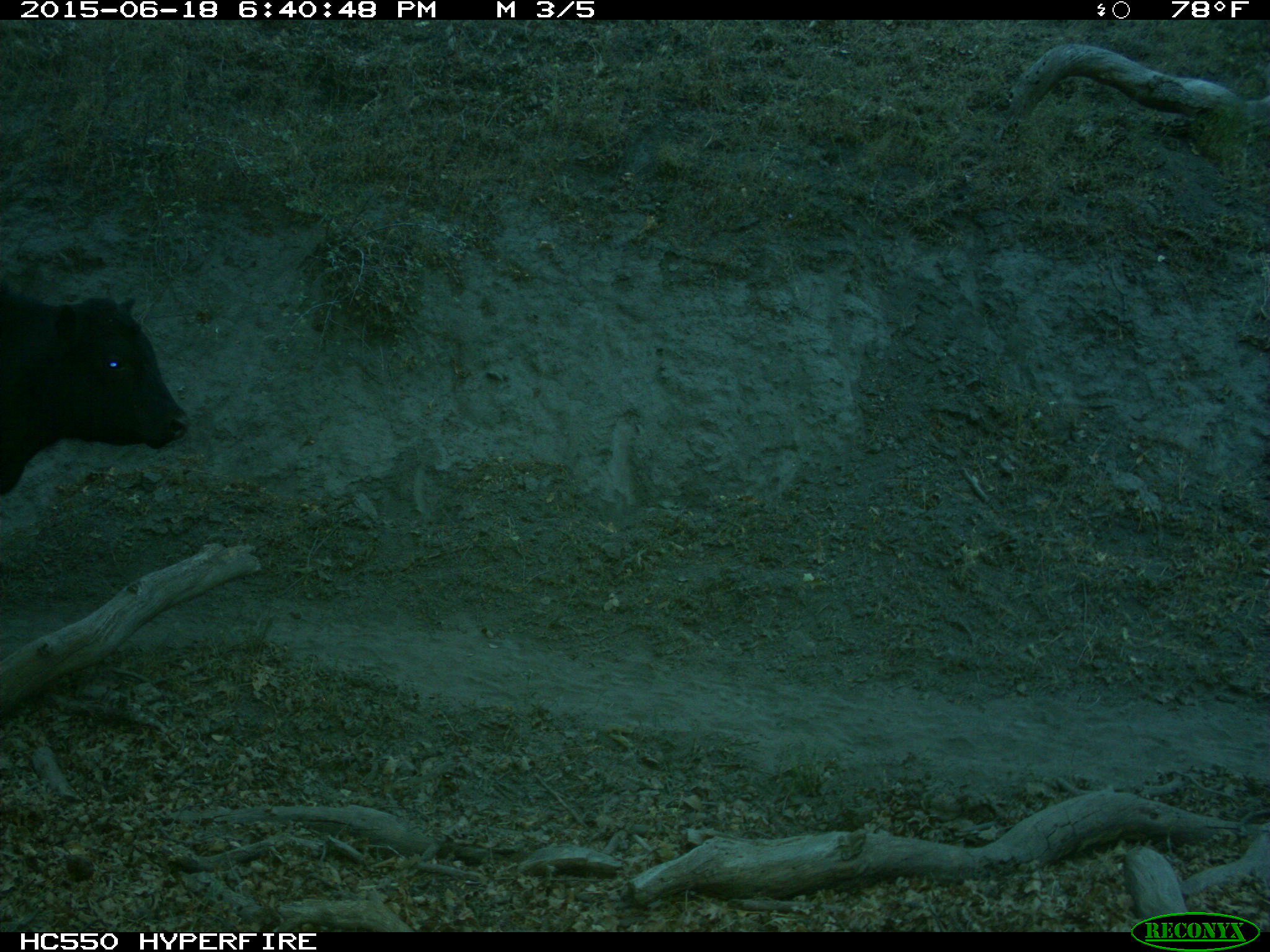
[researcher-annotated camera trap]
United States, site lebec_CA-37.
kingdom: Animalia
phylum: Chordata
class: Mammalia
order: Artiodactyla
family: Bovidae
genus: Bos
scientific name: Bos taurus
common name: domestic cow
Bos taurus (domestic cow).